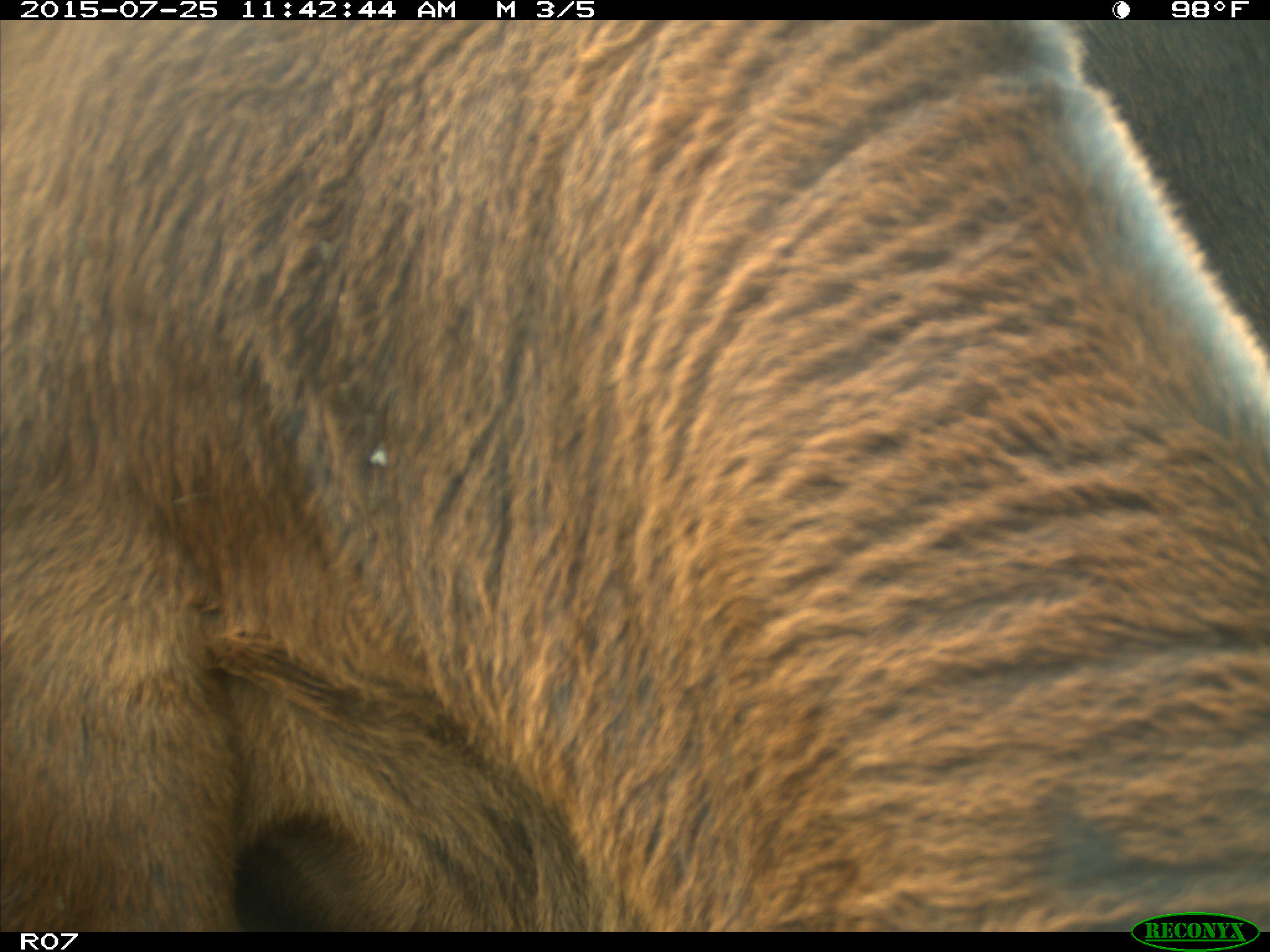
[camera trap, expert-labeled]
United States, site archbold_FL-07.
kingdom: Animalia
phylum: Chordata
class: Mammalia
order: Artiodactyla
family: Bovidae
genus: Bos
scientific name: Bos taurus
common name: domestic cow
Bos taurus (domestic cow).